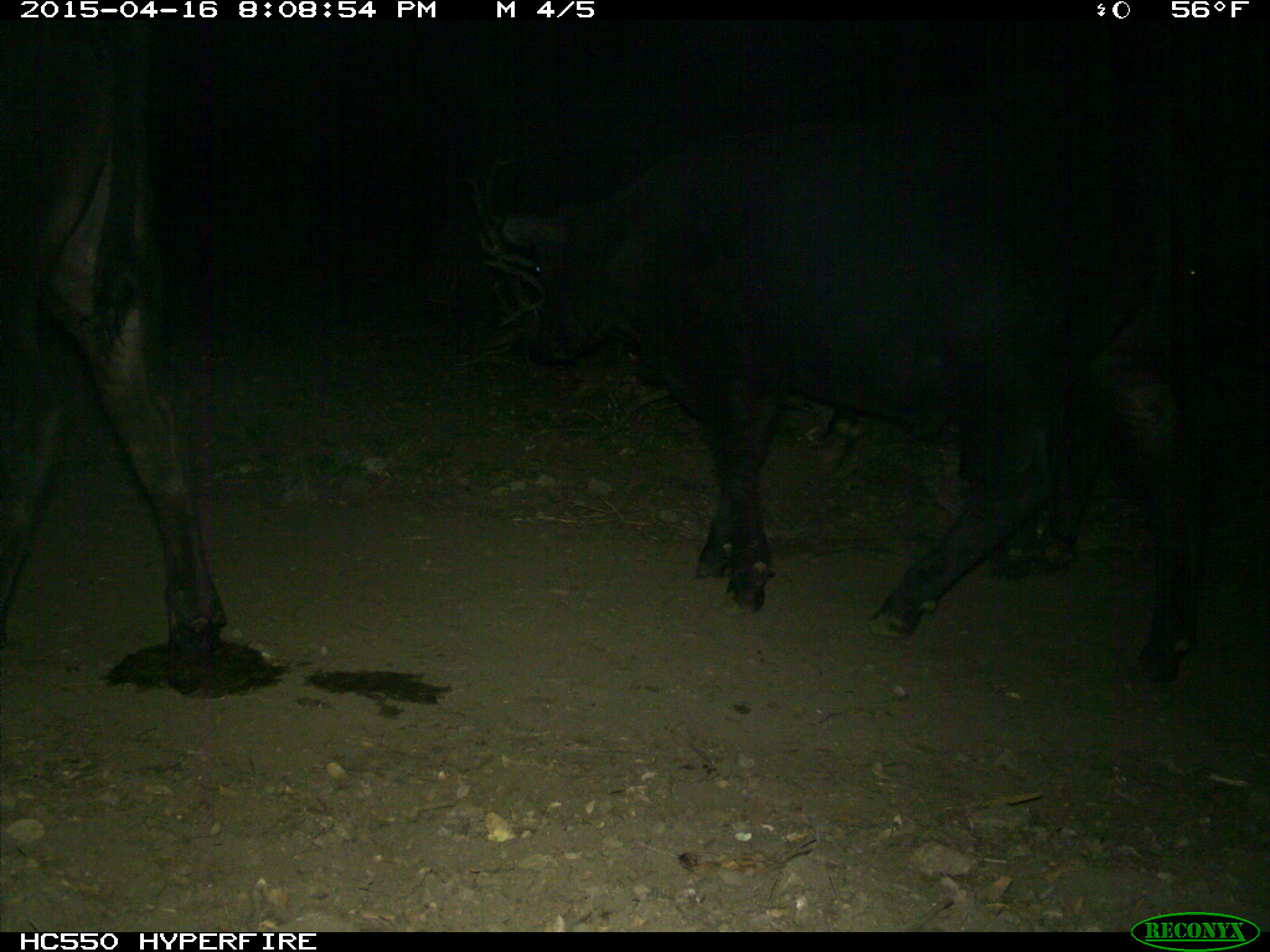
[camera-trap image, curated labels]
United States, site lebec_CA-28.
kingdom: Animalia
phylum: Chordata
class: Mammalia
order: Artiodactyla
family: Bovidae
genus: Bos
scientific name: Bos taurus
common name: domestic cow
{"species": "Bos taurus (domestic cow)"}